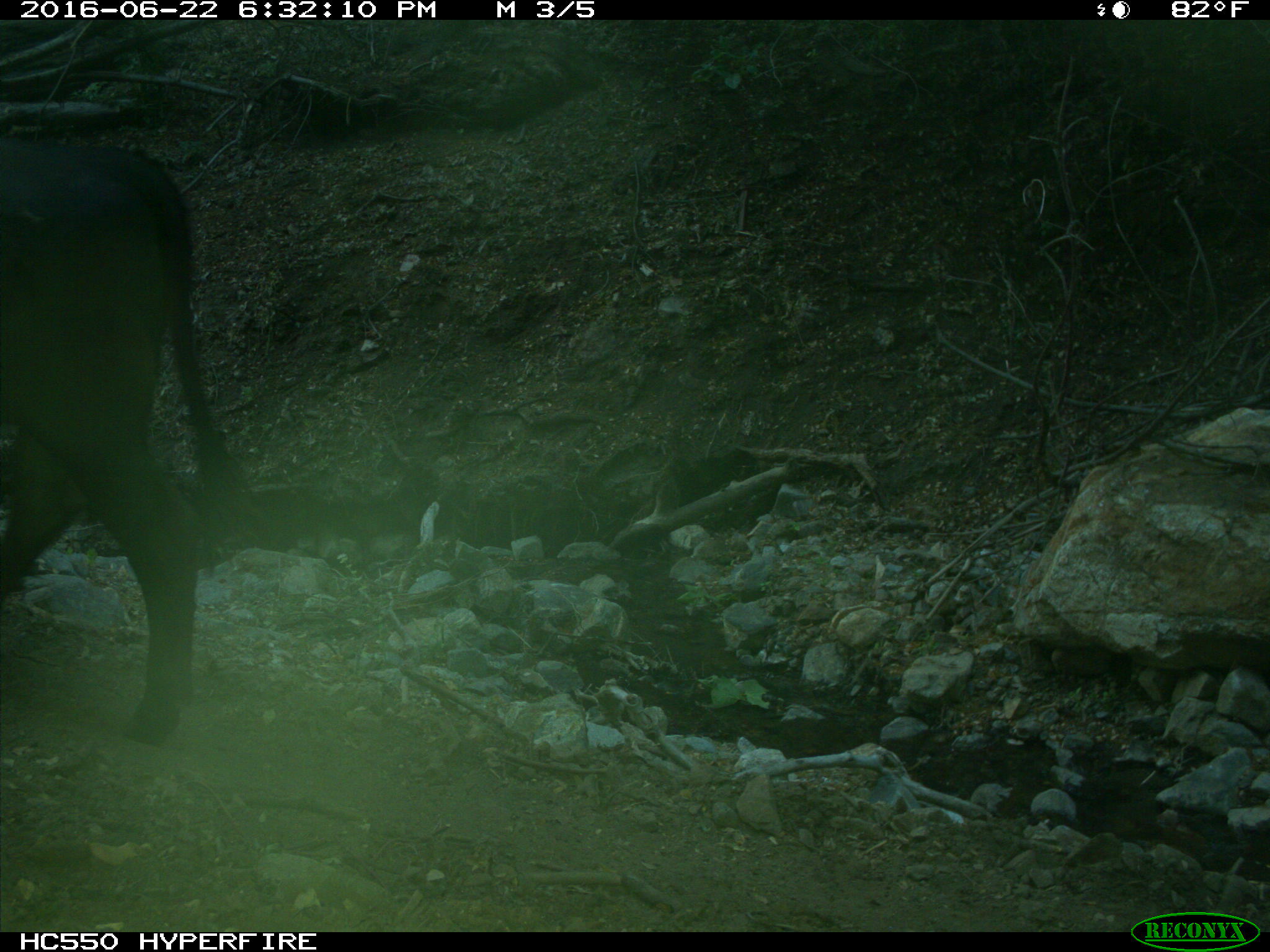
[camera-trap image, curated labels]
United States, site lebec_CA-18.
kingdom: Animalia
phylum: Chordata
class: Mammalia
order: Artiodactyla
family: Bovidae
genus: Bos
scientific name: Bos taurus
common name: domestic cow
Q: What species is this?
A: Bos taurus (domestic cow).